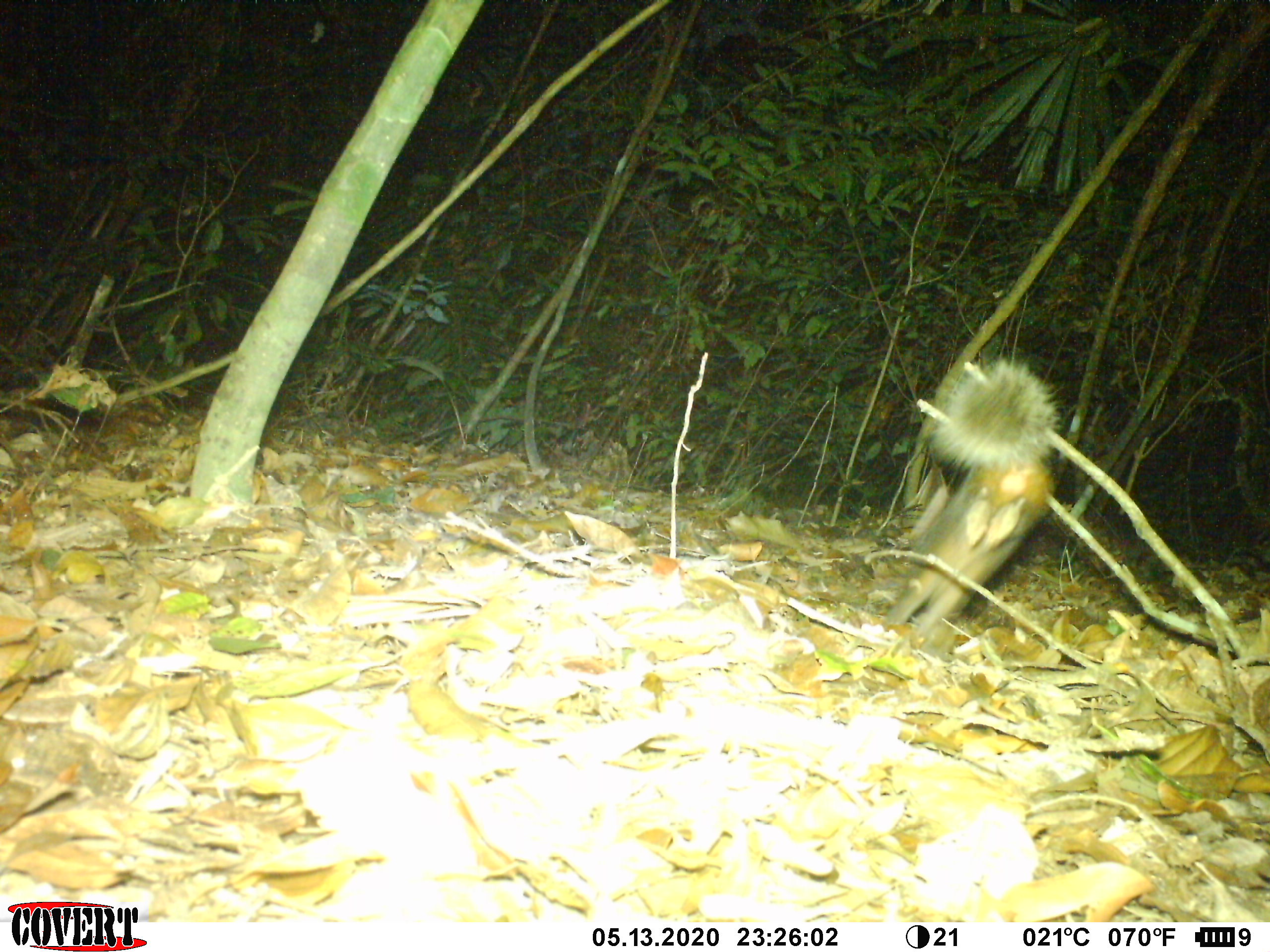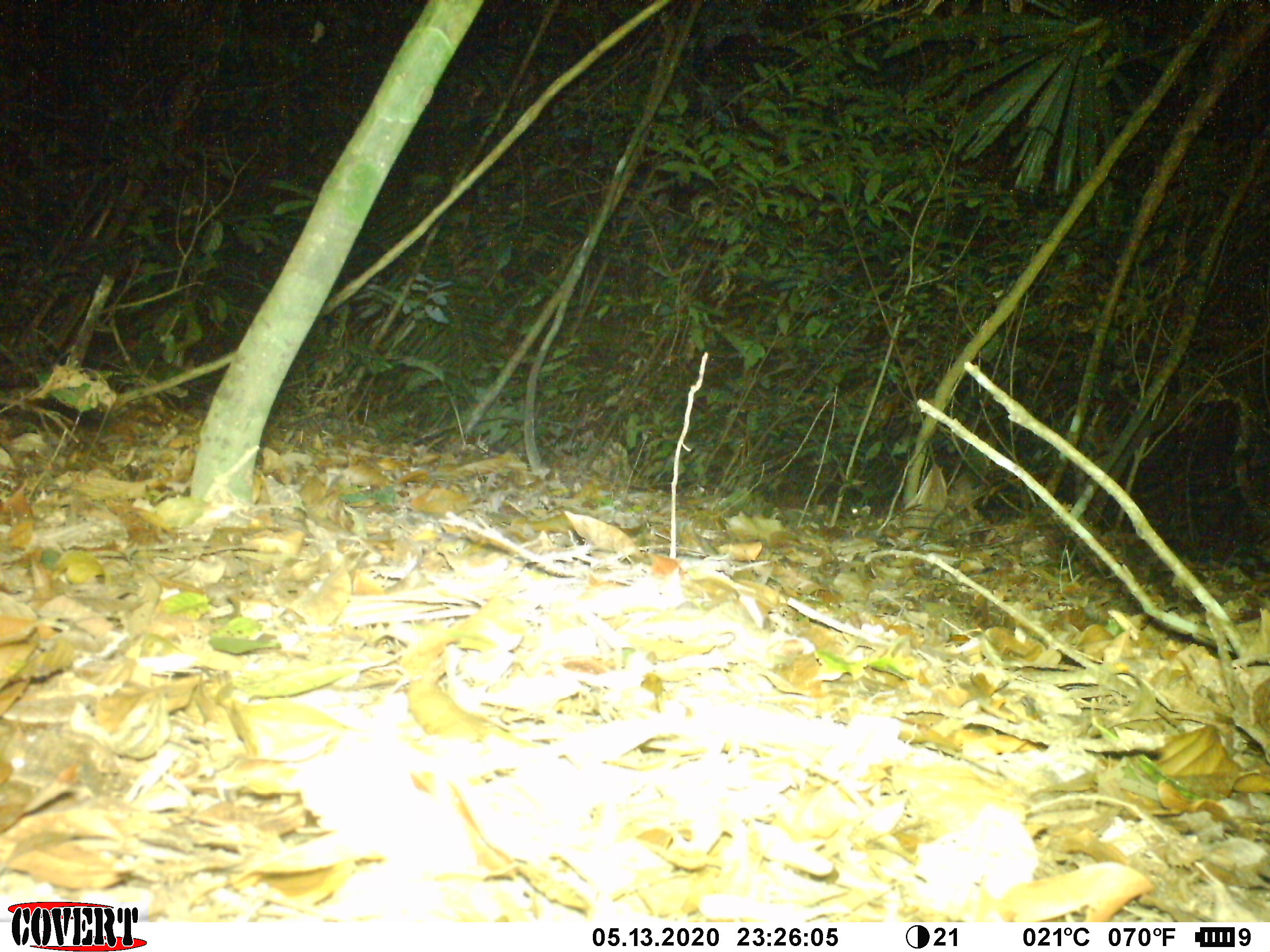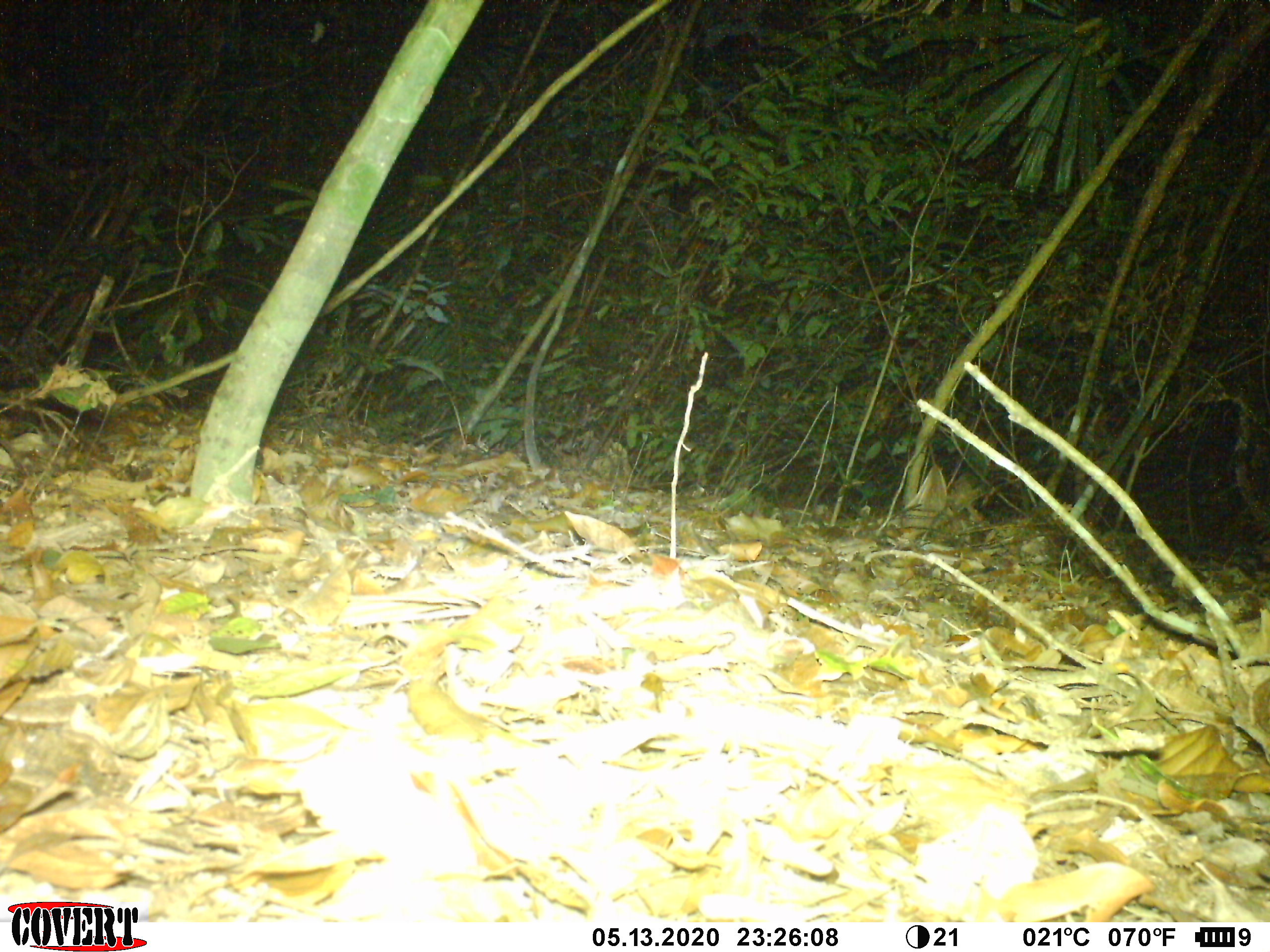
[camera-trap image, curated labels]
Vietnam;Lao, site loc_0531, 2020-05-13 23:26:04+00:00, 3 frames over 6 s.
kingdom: Animalia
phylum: Chordata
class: Mammalia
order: Carnivora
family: Mustelidae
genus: Melogale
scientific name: Melogale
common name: ferret badger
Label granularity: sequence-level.